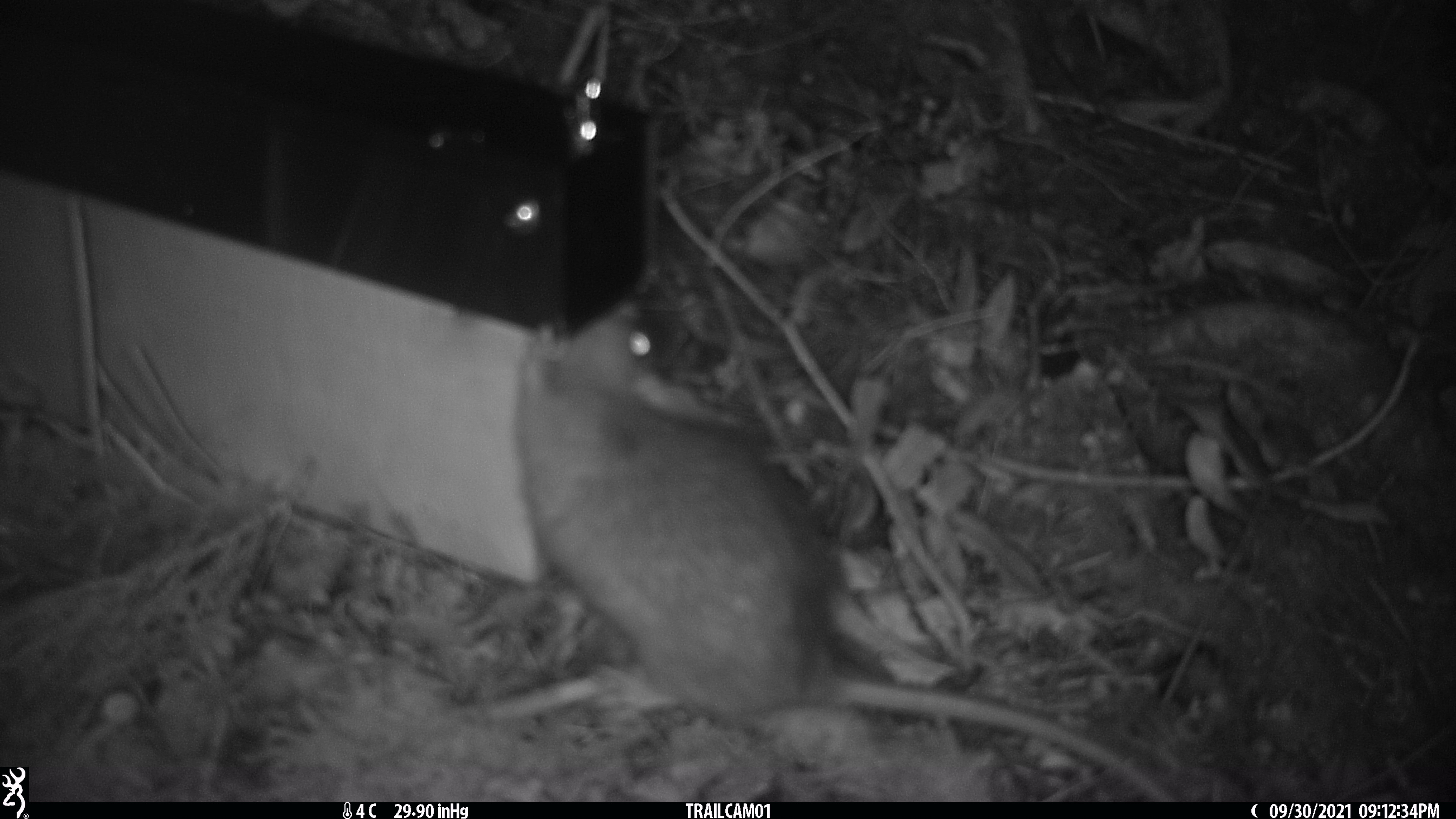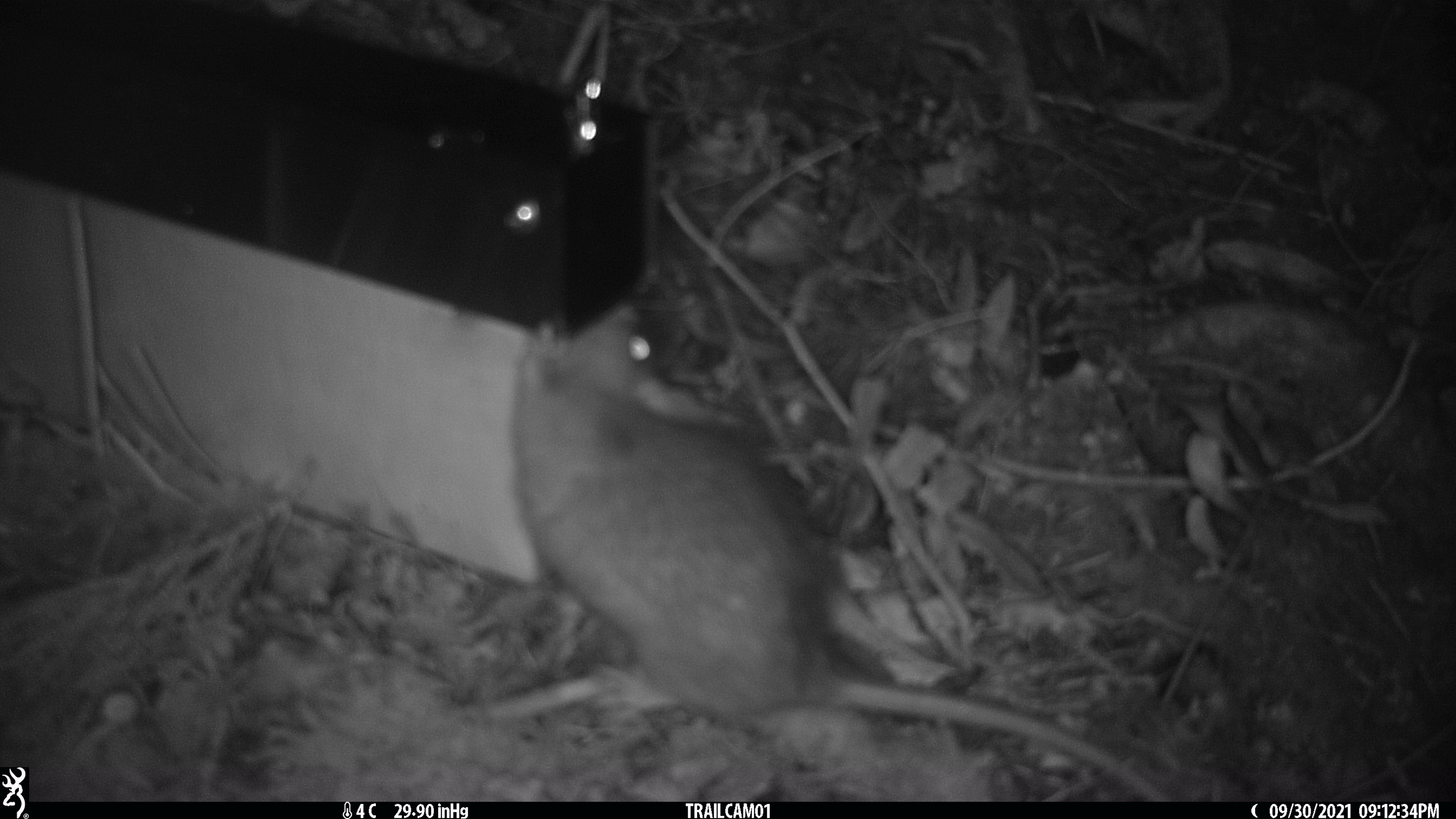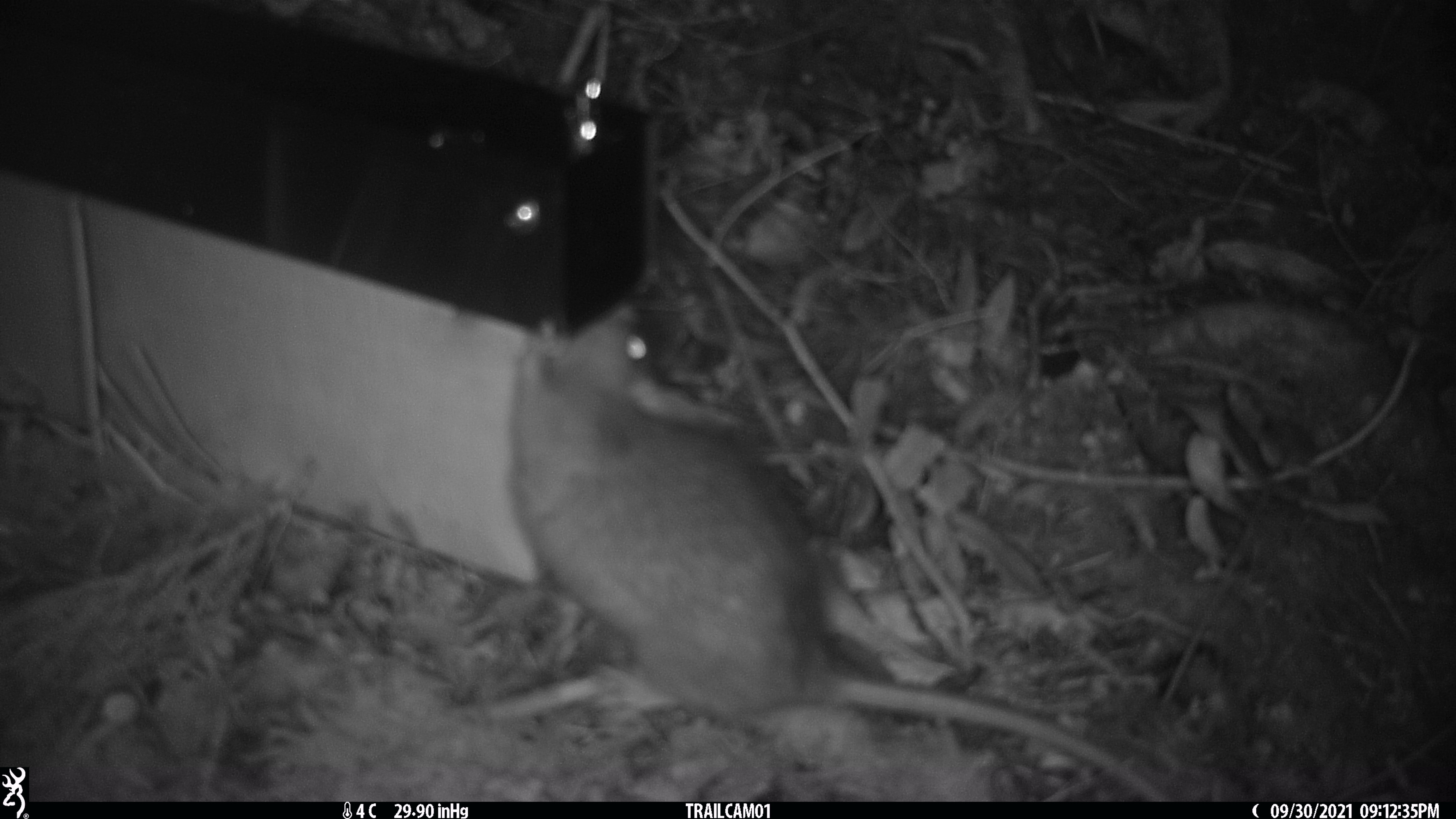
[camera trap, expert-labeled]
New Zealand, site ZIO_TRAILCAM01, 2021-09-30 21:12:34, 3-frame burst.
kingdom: Animalia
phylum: Chordata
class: Mammalia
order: Rodentia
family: Muridae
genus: Rattus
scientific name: Rattus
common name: rat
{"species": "rat (Rattus)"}